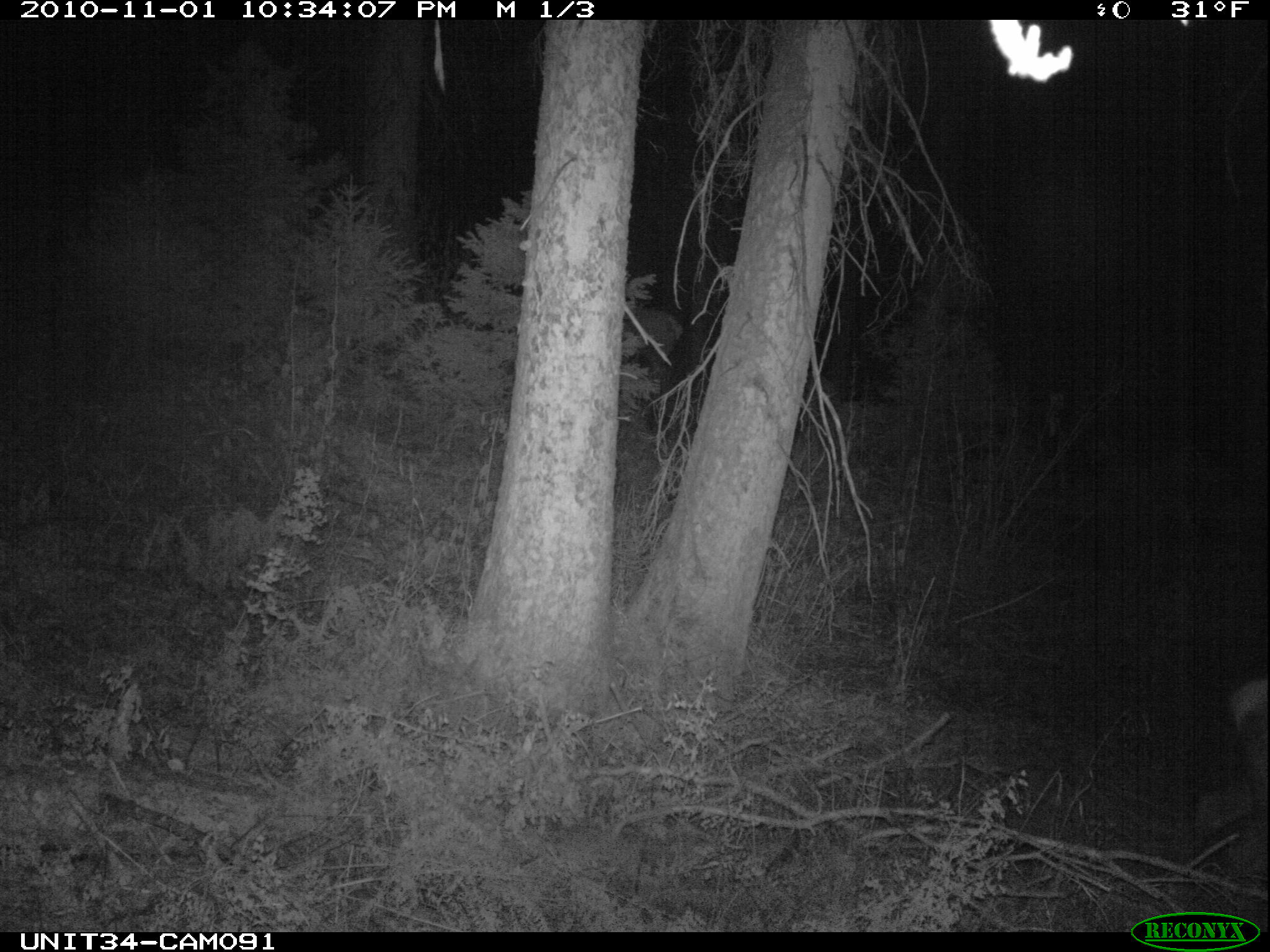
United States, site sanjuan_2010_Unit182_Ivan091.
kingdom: Animalia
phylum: Chordata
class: Mammalia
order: Artiodactyla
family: Cervidae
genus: Cervus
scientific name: Cervus elaphus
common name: red deer